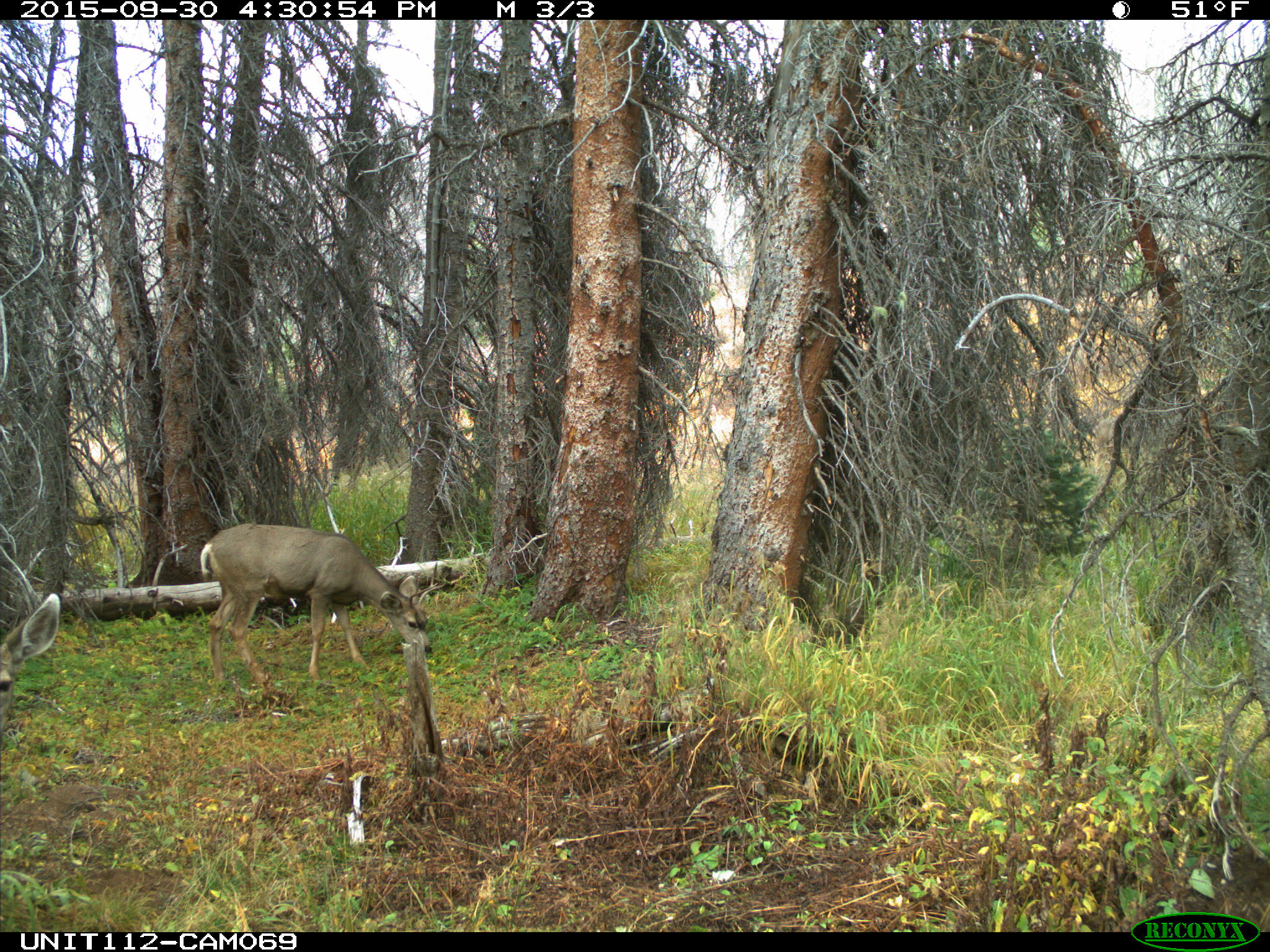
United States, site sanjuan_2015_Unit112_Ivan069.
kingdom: Animalia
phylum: Chordata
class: Mammalia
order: Artiodactyla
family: Cervidae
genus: Odocoileus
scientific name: Odocoileus hemionus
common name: mule deer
Odocoileus hemionus (mule deer).